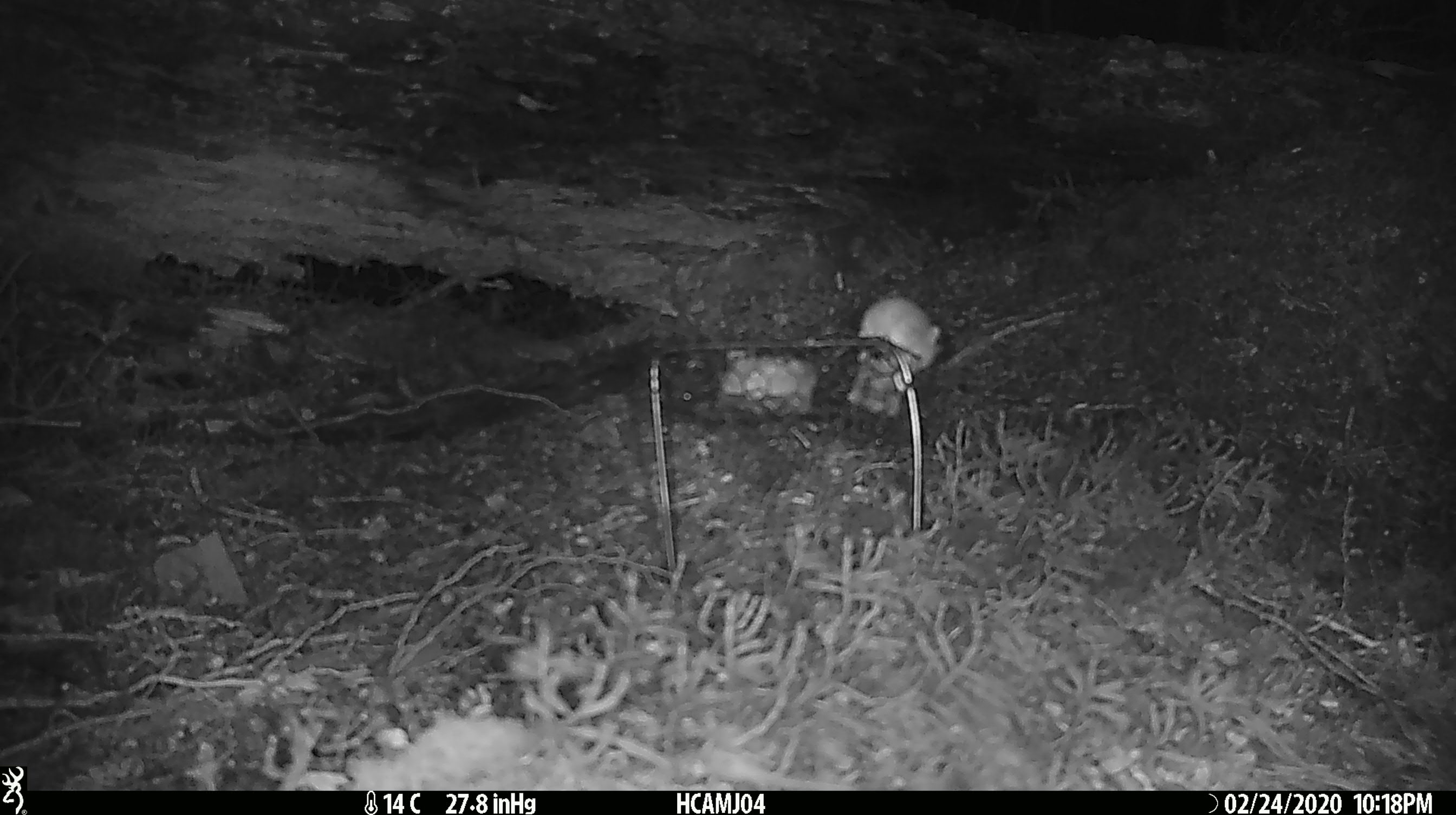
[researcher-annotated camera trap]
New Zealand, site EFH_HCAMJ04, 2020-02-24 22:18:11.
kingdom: Animalia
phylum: Chordata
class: Mammalia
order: Rodentia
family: Muridae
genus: Mus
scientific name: Mus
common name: mouse